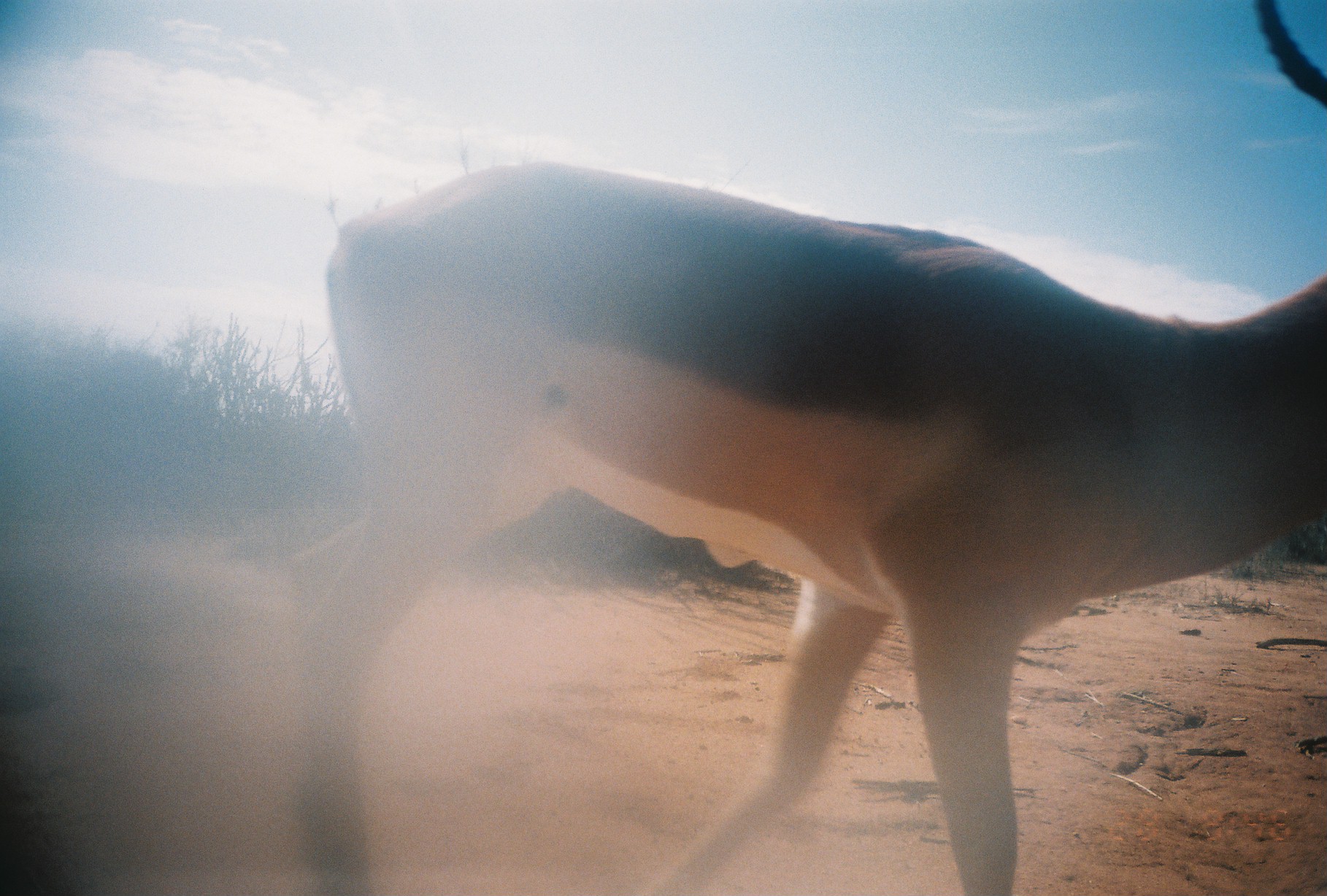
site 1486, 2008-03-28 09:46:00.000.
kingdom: Animalia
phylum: Chordata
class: Mammalia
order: Artiodactyla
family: Bovidae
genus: Aepyceros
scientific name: Aepyceros melampus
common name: impala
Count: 1.